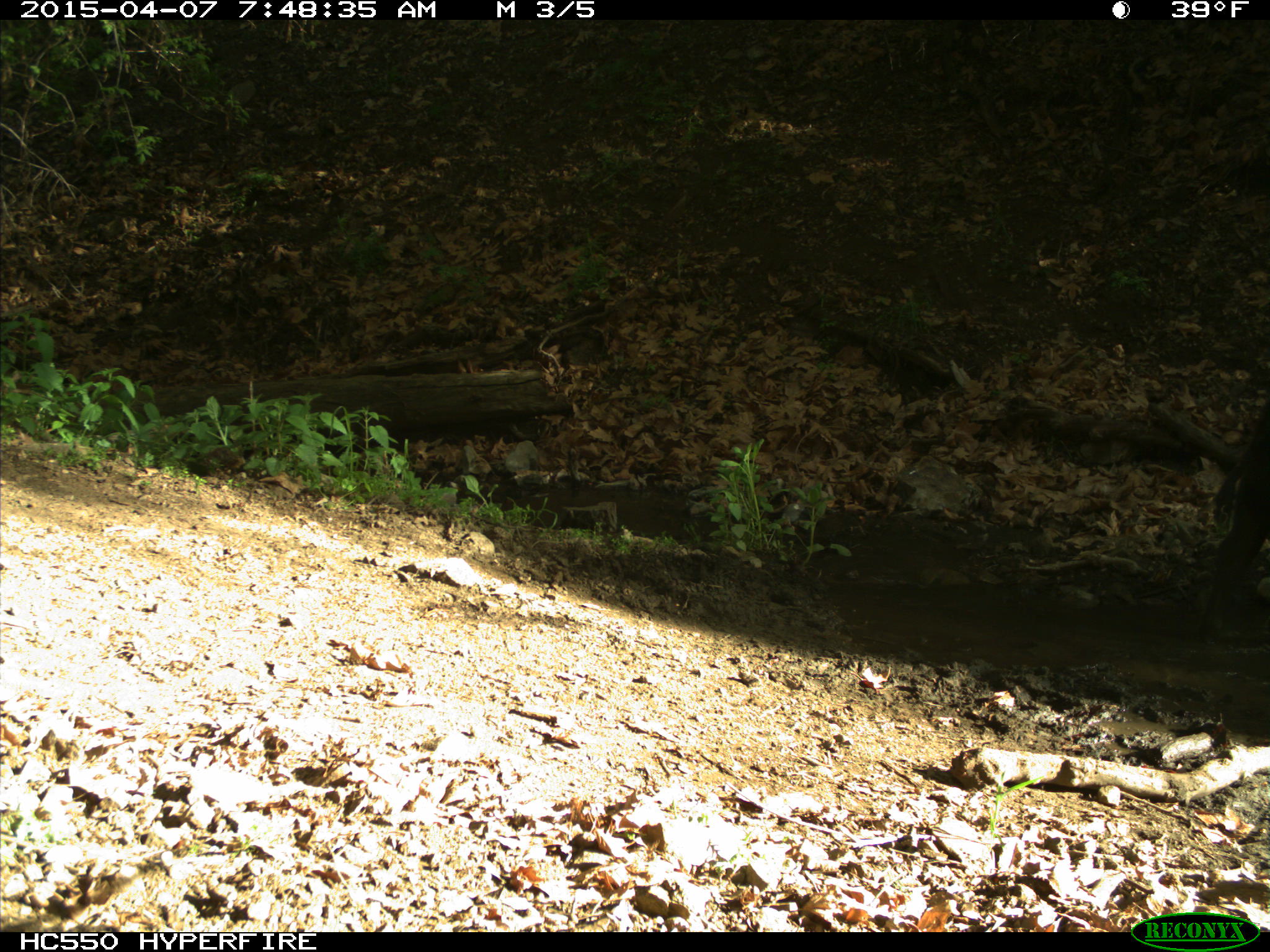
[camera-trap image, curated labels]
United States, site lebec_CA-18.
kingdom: Animalia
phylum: Chordata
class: Mammalia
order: Artiodactyla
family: Bovidae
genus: Bos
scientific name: Bos taurus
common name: domestic cow